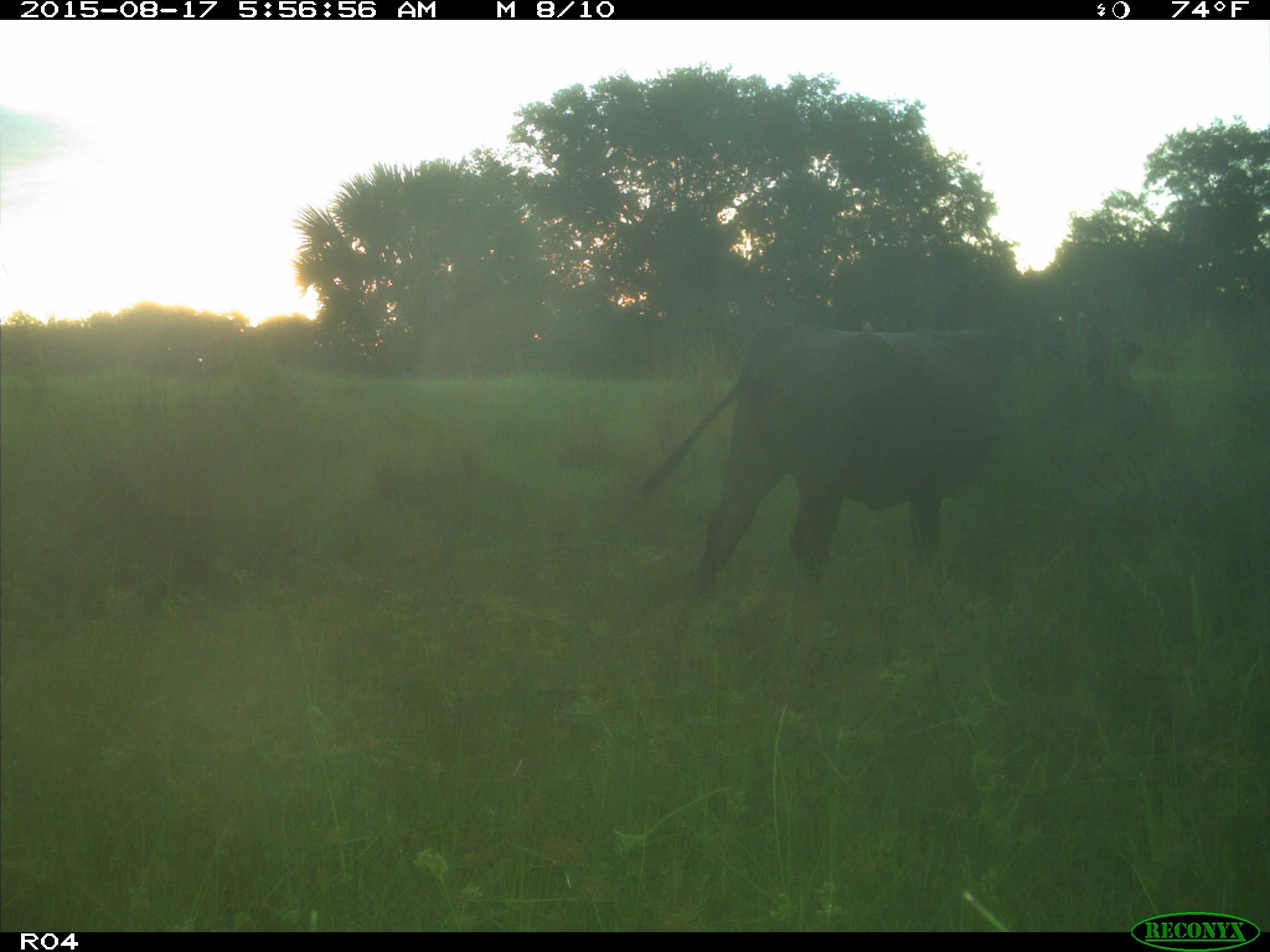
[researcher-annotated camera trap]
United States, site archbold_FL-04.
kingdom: Animalia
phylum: Chordata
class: Mammalia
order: Artiodactyla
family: Bovidae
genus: Bos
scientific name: Bos taurus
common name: domestic cow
Bos taurus (domestic cow).